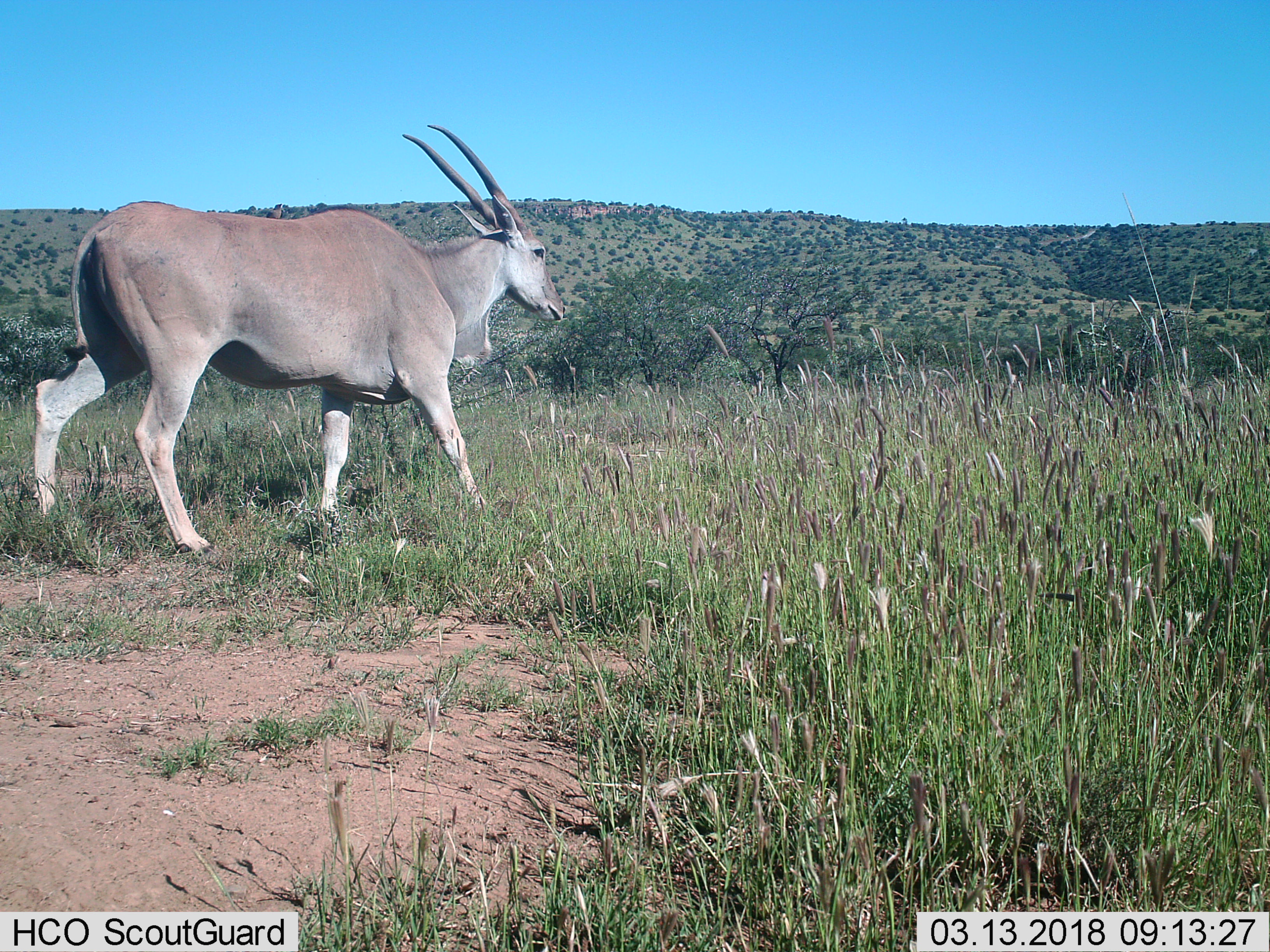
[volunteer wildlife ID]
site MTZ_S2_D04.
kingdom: Animalia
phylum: Chordata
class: Mammalia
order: Artiodactyla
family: Bovidae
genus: Tragelaphus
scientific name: Tragelaphus oryx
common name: eland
Eland (Tragelaphus oryx), count 1. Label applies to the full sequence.